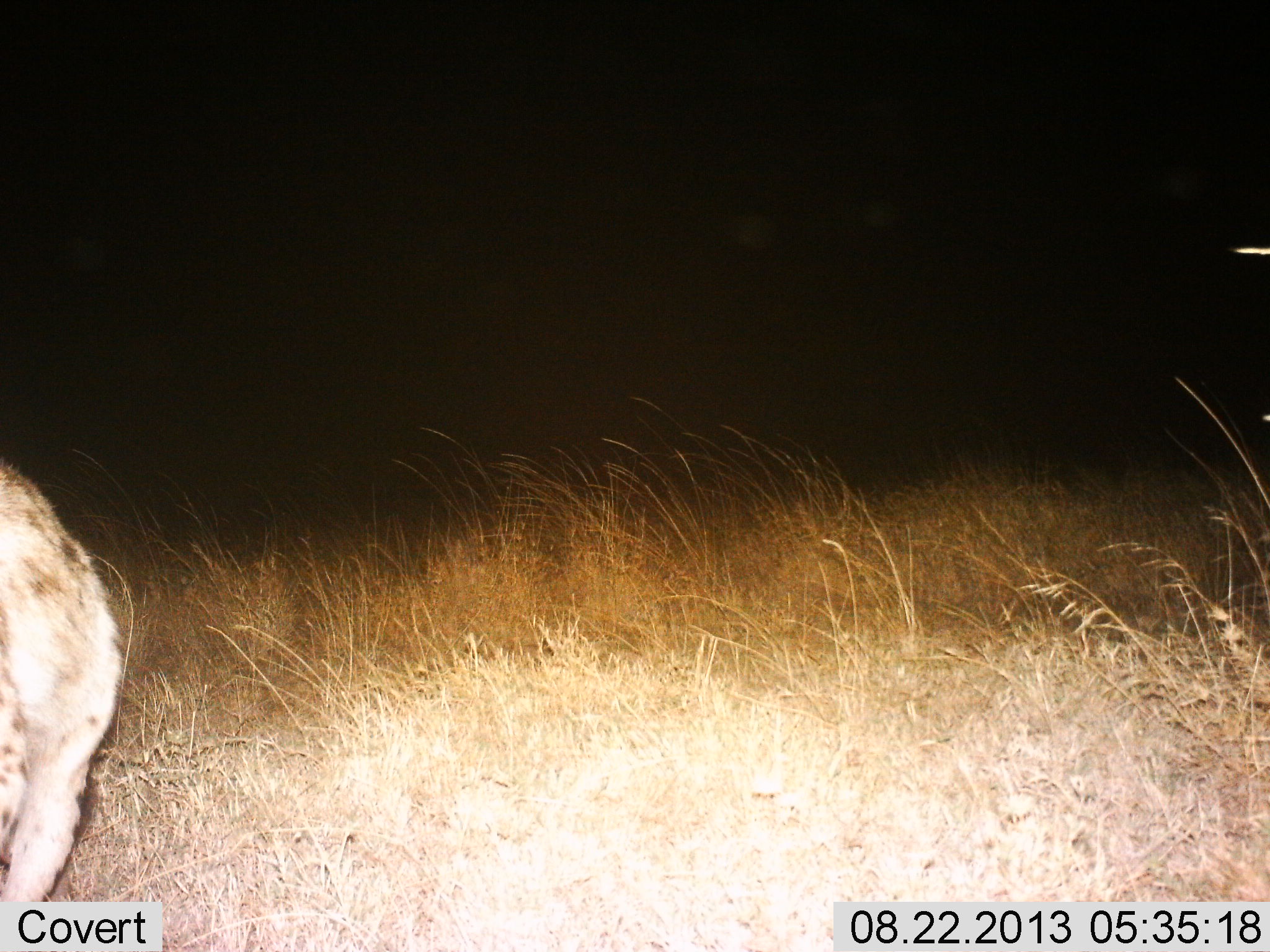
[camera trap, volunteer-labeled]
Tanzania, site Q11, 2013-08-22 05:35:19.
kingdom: Animalia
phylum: Chordata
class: Mammalia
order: Carnivora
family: Hyaenidae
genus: Crocuta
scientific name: Crocuta crocuta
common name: spotted hyena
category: hyenaspotted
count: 1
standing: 60%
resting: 0%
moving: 40%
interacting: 0%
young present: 0%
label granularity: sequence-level